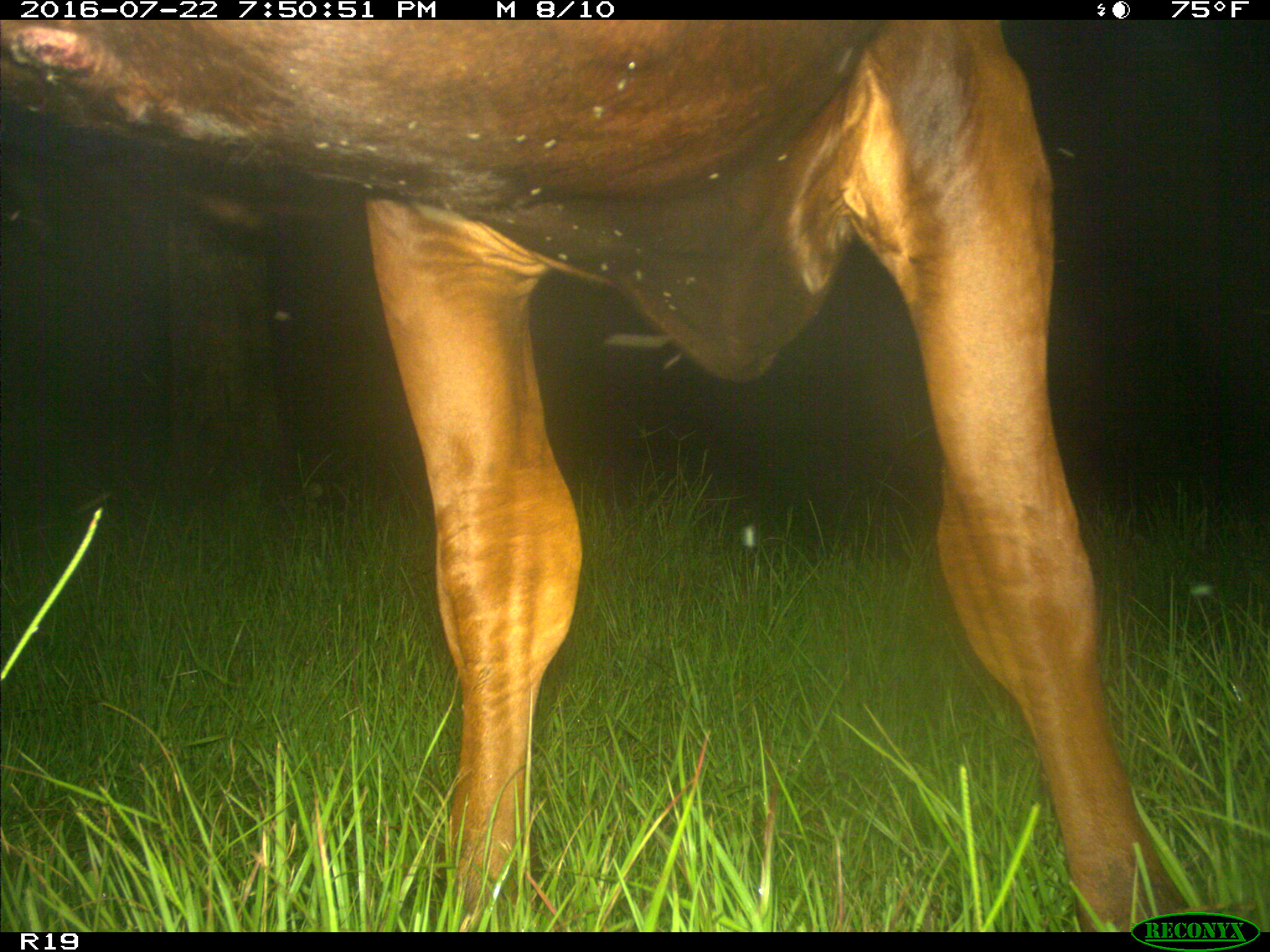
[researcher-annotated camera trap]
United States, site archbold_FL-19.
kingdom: Animalia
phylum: Chordata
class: Mammalia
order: Artiodactyla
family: Bovidae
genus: Bos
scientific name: Bos taurus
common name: domestic cow